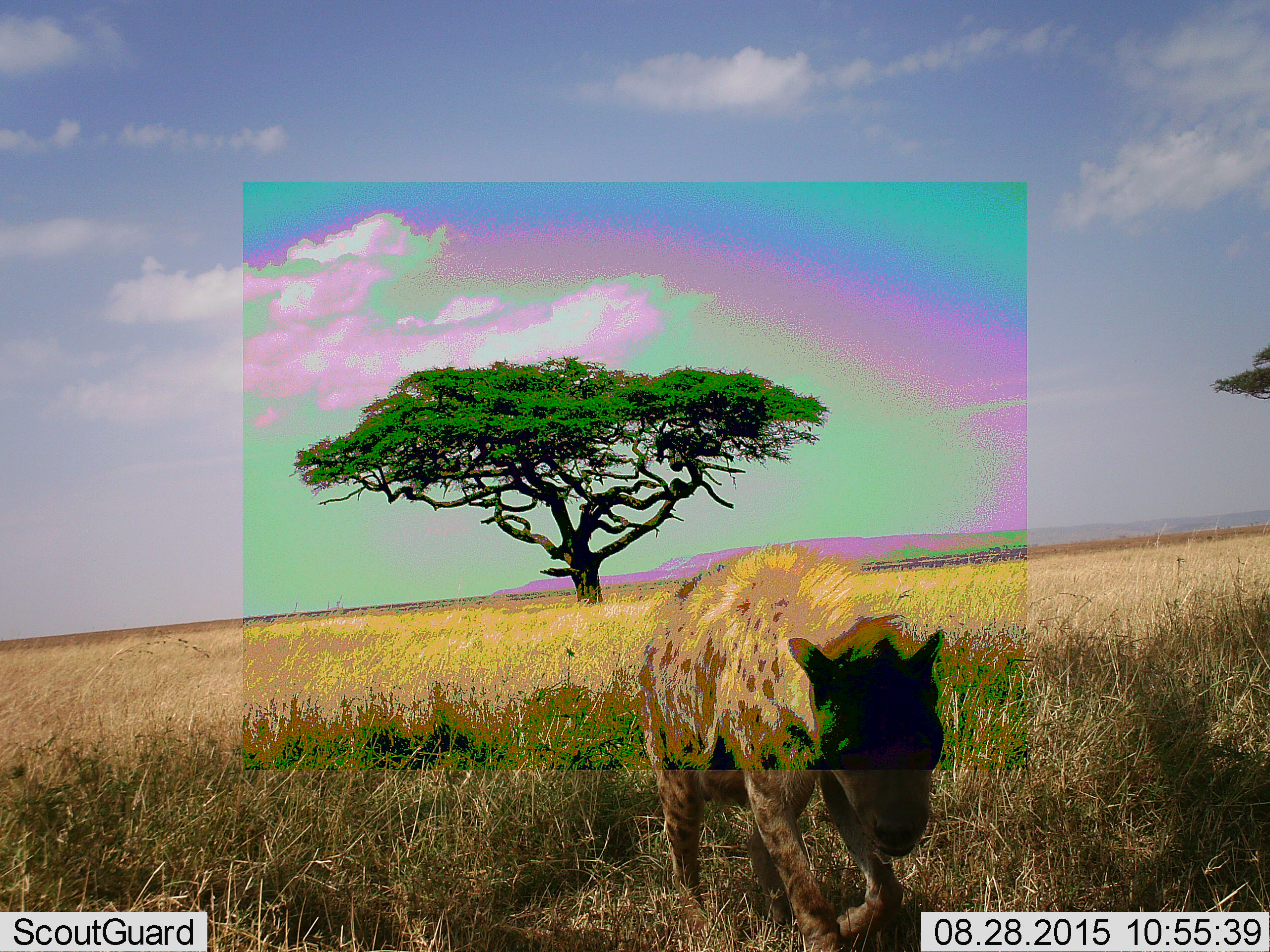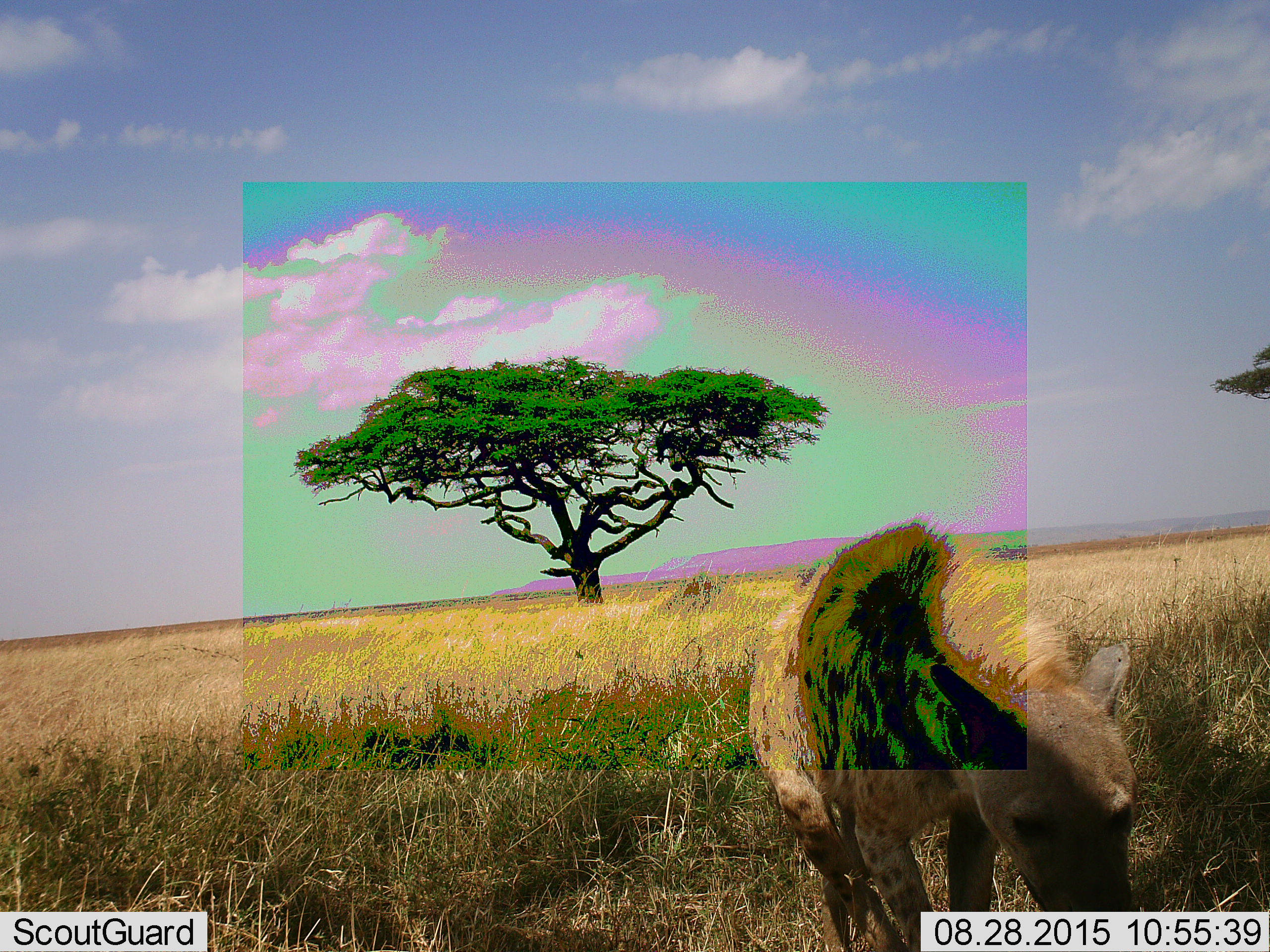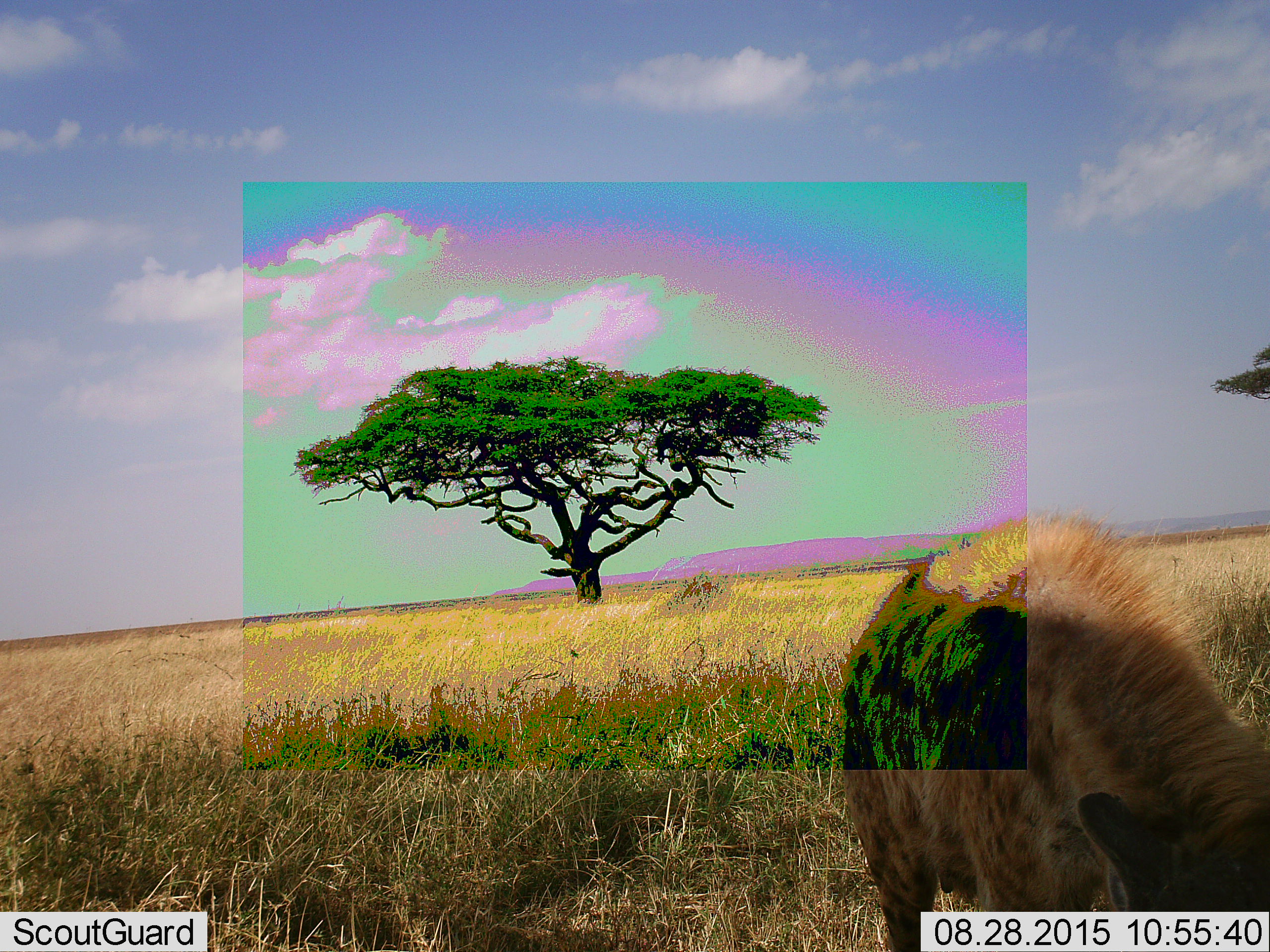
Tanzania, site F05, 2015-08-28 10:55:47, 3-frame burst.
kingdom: Animalia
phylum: Chordata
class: Mammalia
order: Carnivora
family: Hyaenidae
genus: Crocuta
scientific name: Crocuta crocuta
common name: spotted hyena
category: hyenaspotted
Hyenaspotted (spotted hyena) (Crocuta crocuta), count 1. Behavior (volunteer vote fractions): standing 7%, resting 0%, moving 100%, interacting 0%. Young present (vote fraction): 0%. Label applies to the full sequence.